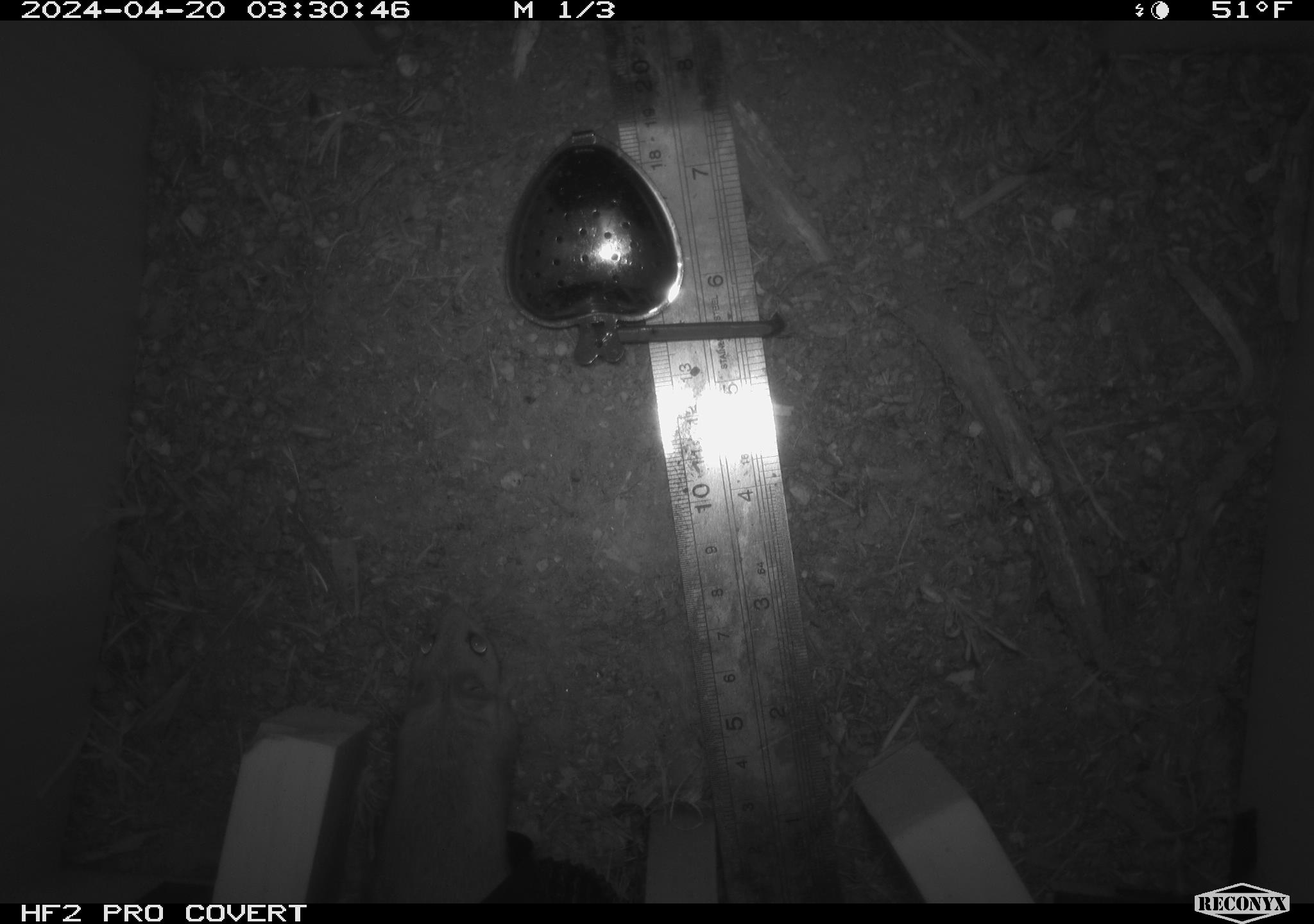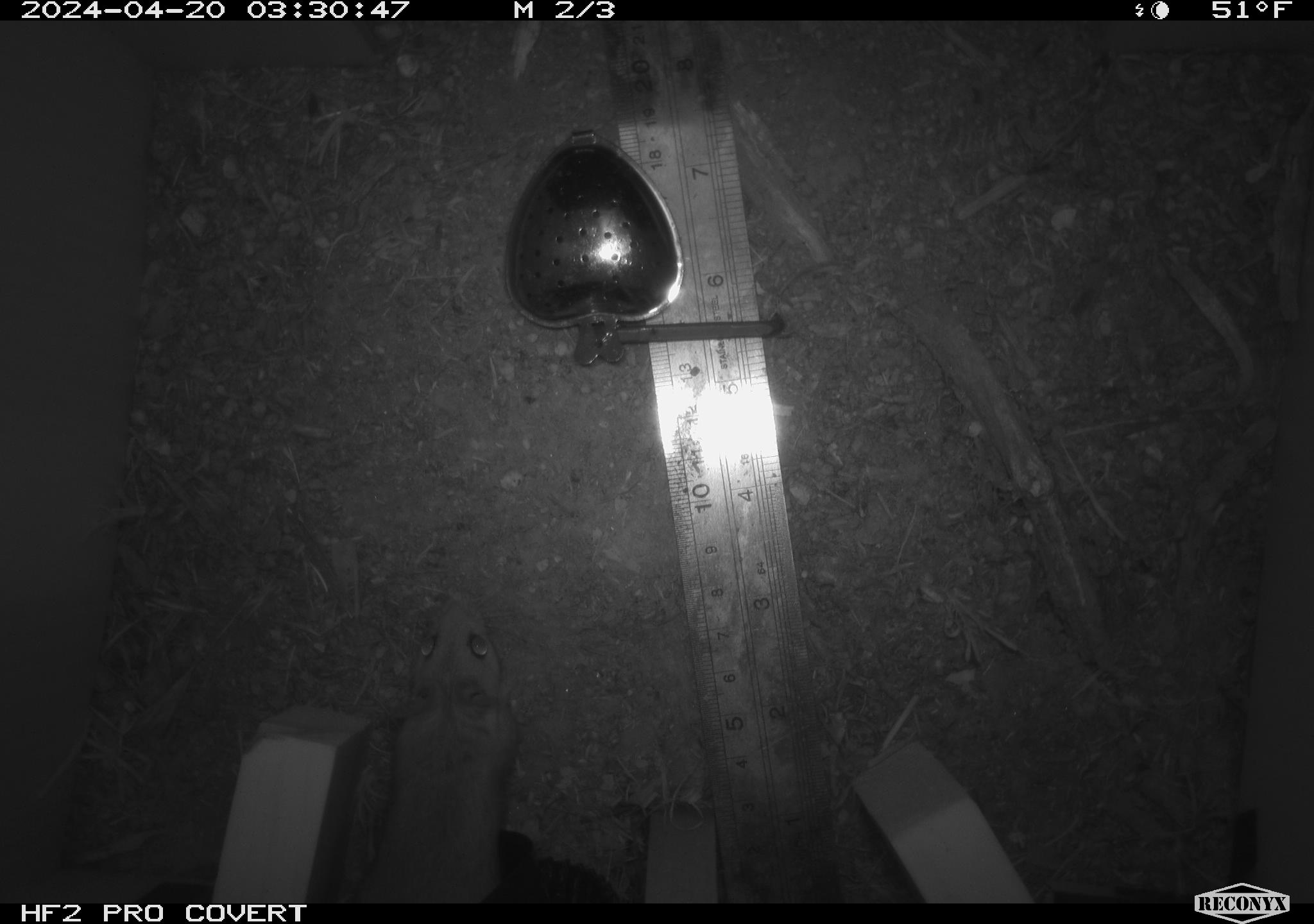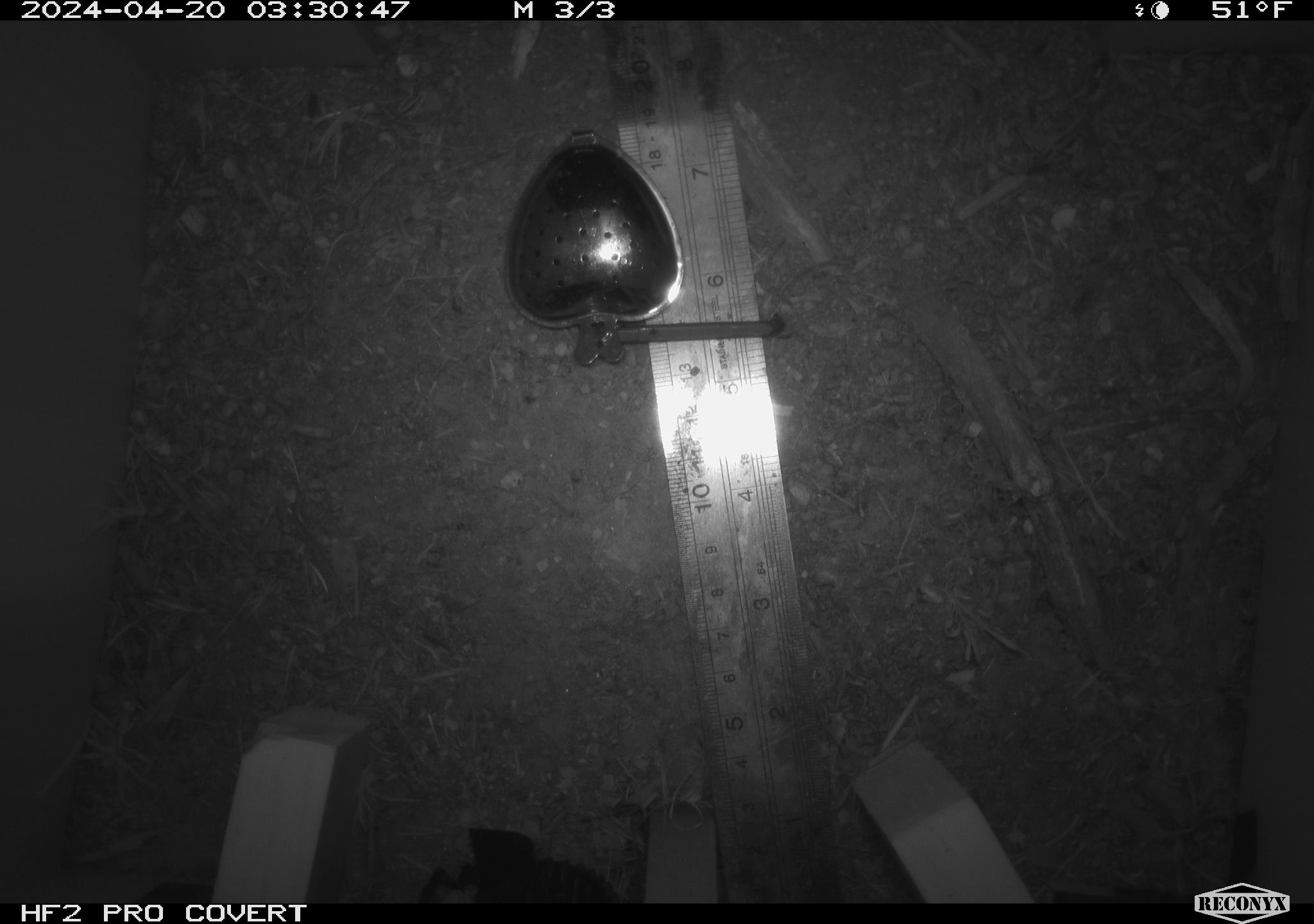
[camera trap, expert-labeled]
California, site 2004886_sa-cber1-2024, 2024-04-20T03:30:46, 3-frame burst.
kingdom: Animalia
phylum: Chordata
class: Mammalia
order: Rodentia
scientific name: Rodentia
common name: mouse species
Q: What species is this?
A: Mouse species (Rodentia).